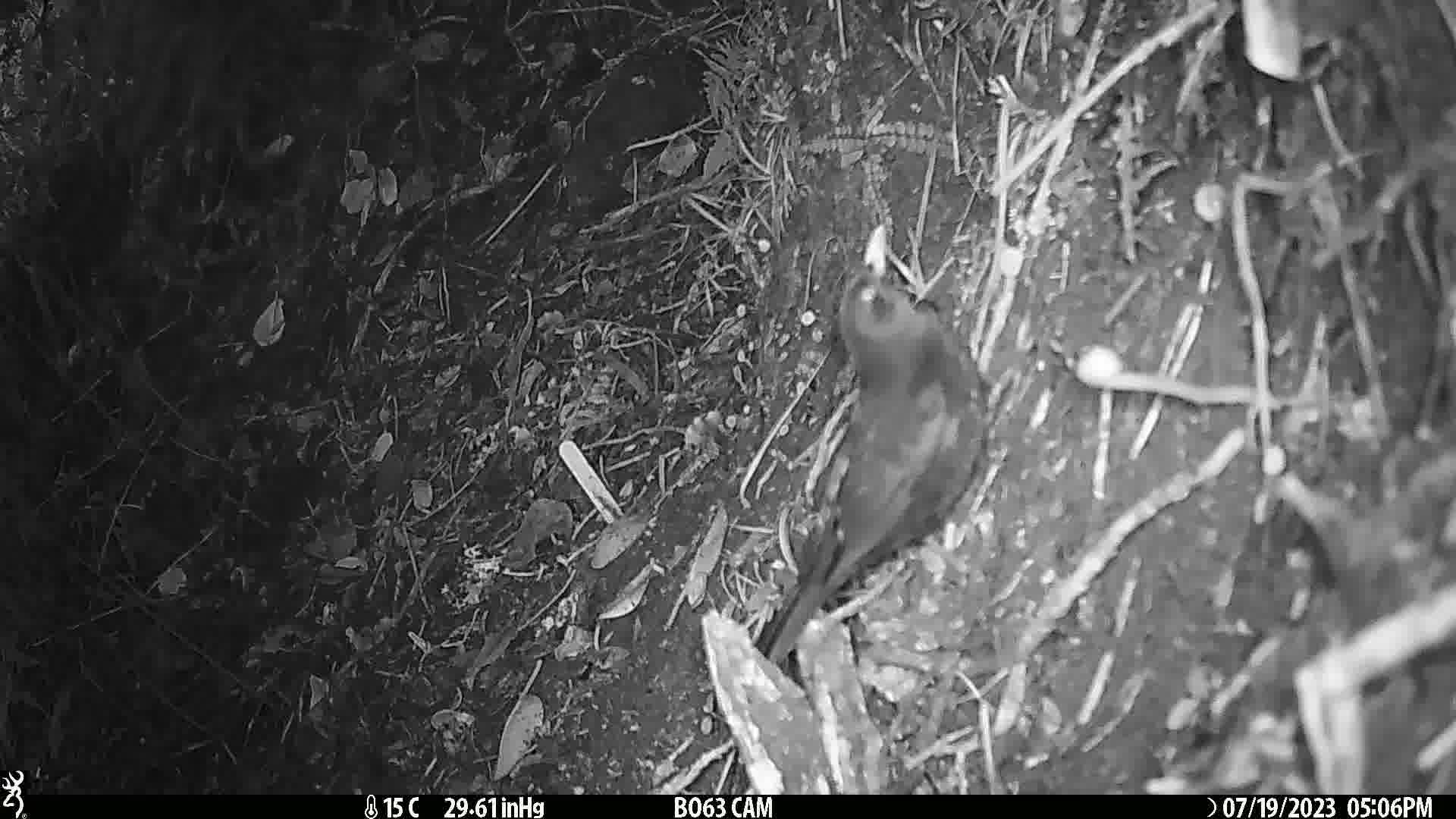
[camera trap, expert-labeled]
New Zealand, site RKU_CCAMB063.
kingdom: Animalia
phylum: Chordata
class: Aves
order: Passeriformes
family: Turdidae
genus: Turdus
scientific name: Turdus merula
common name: eurasian blackbird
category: blackbird